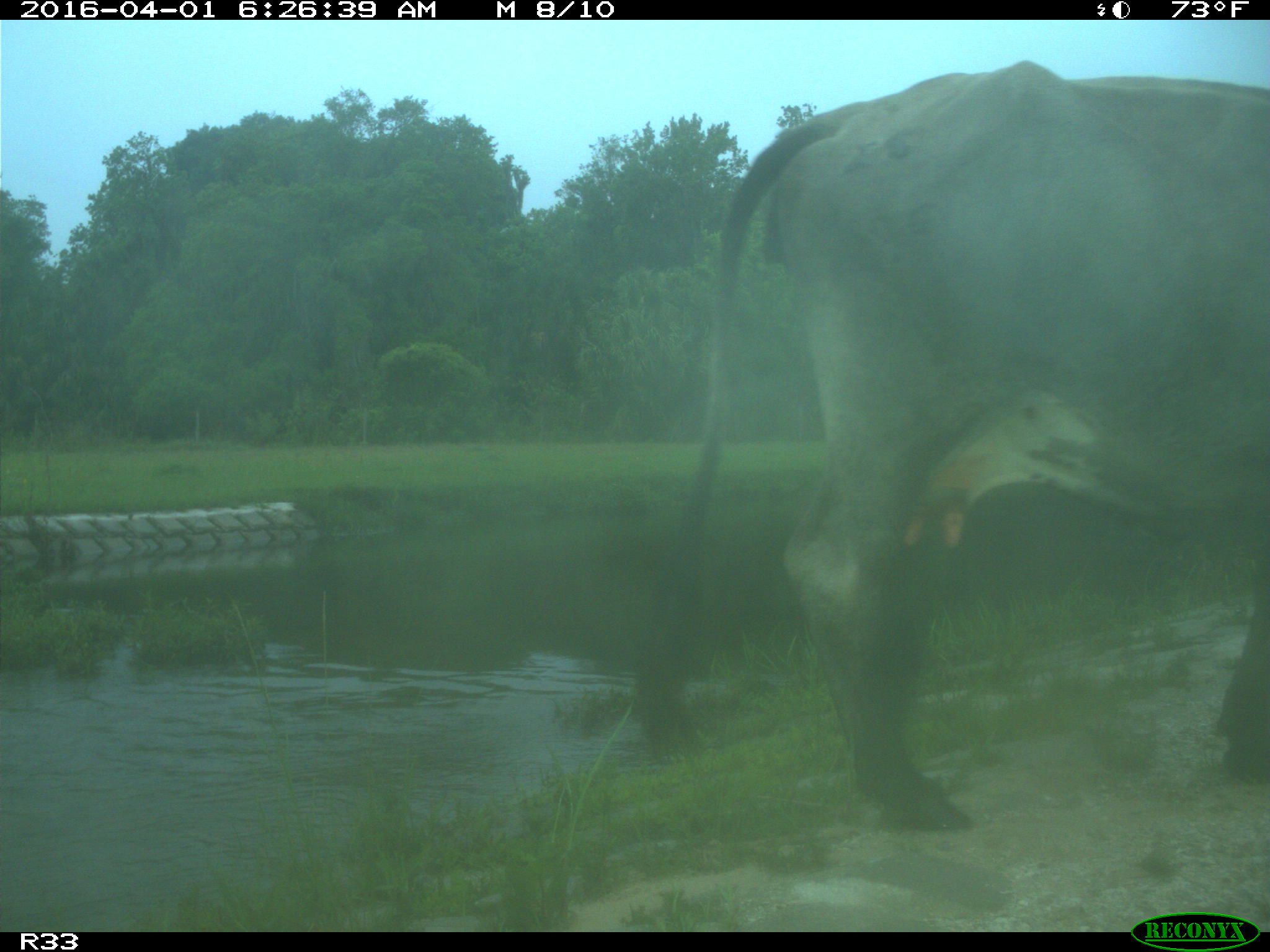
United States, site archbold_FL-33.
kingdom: Animalia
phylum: Chordata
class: Mammalia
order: Artiodactyla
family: Bovidae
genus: Bos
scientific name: Bos taurus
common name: domestic cow